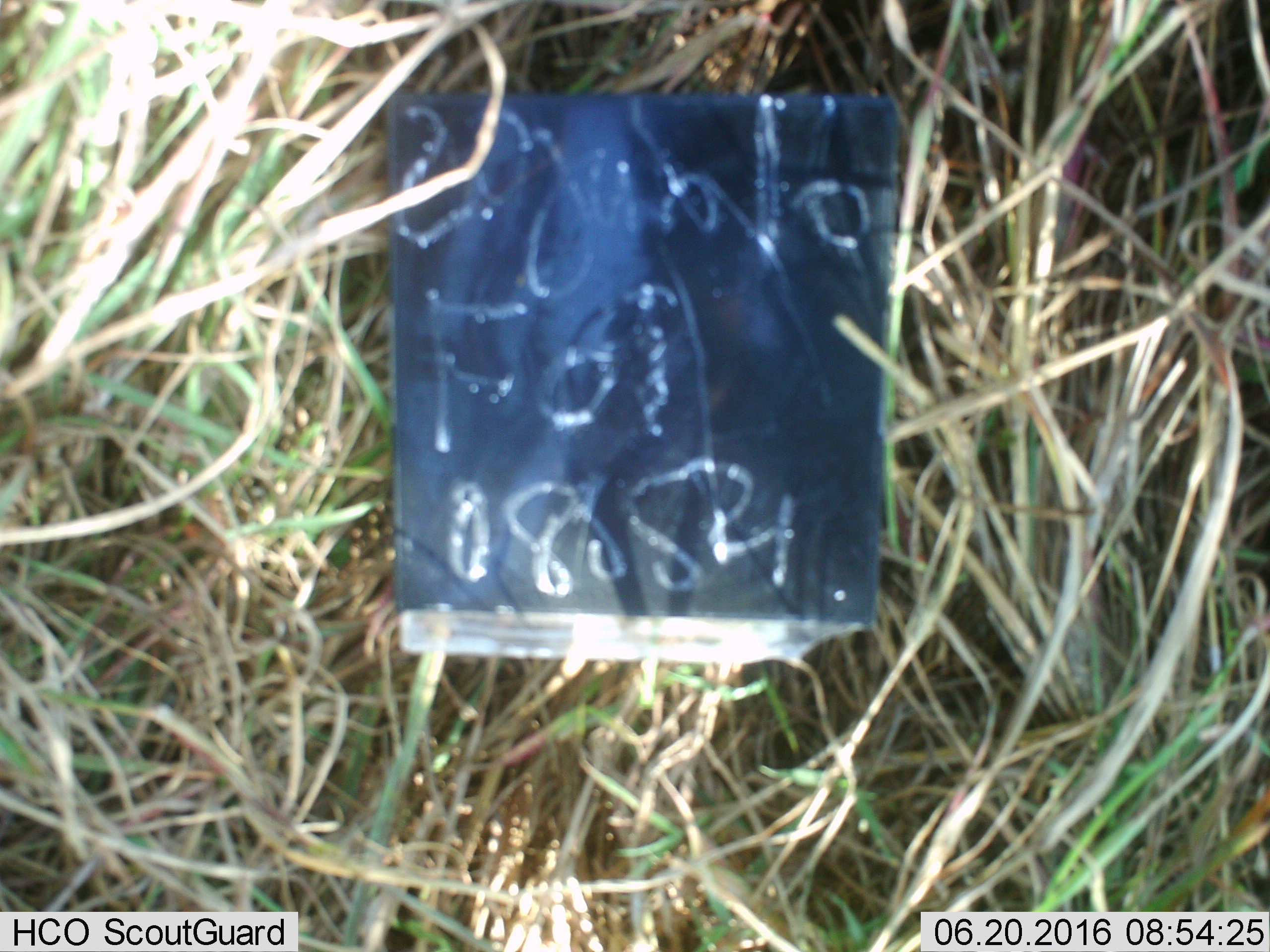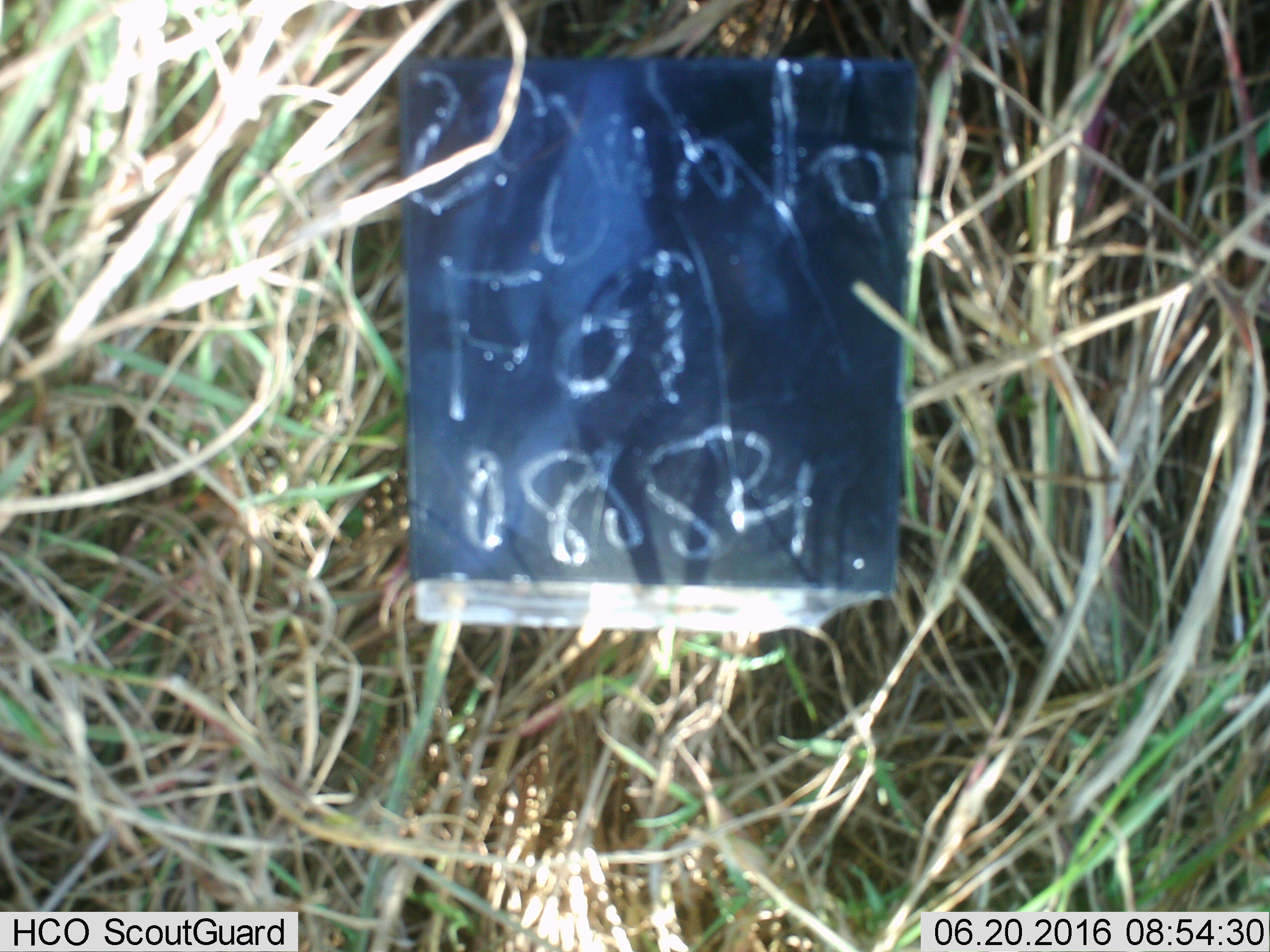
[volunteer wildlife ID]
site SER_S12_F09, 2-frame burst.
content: unidentified animal